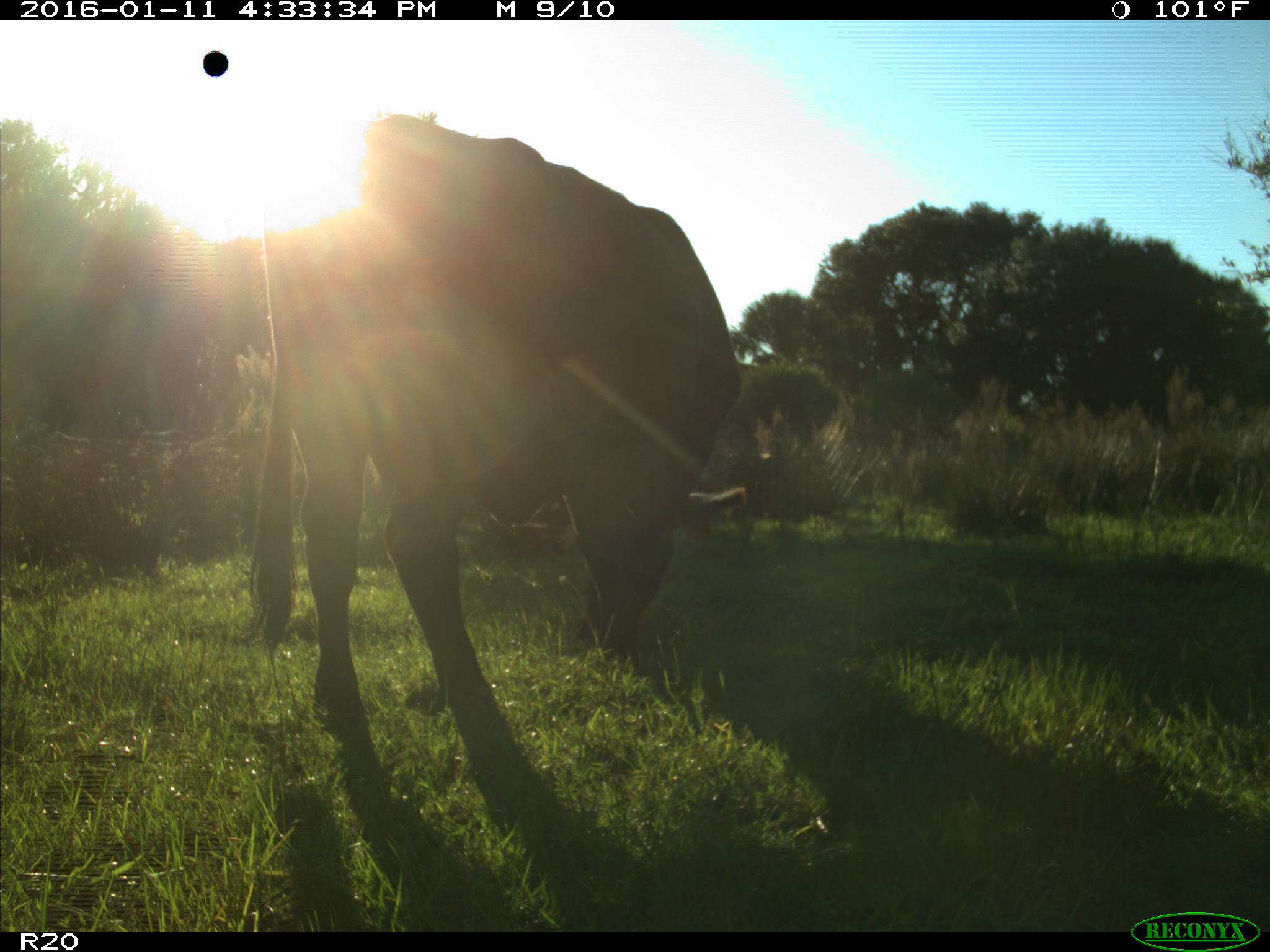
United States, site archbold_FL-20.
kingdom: Animalia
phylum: Chordata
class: Mammalia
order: Artiodactyla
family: Bovidae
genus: Bos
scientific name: Bos taurus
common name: domestic cow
Bos taurus (domestic cow).